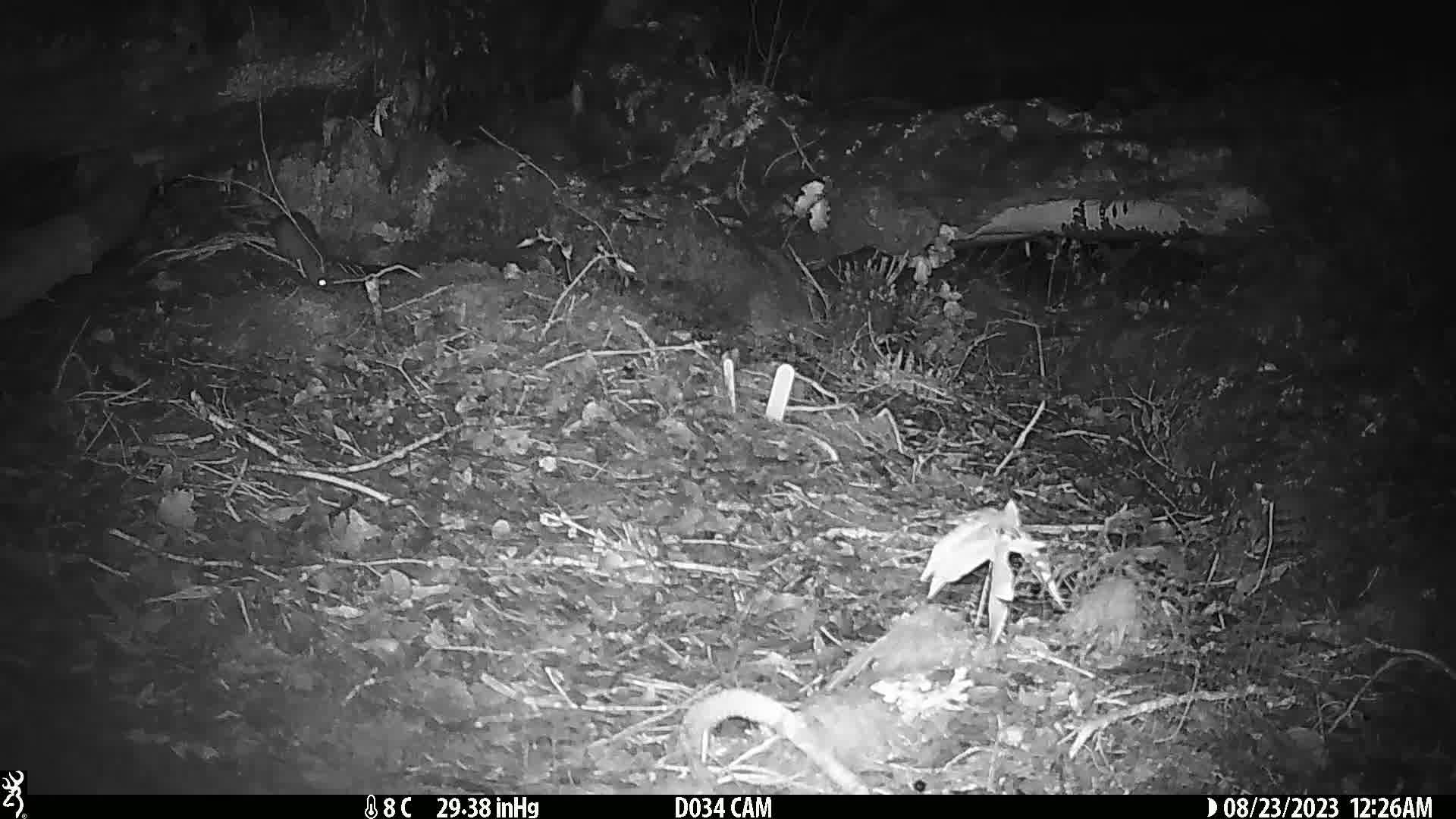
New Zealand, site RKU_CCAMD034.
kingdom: Animalia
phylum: Chordata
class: Mammalia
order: Rodentia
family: Muridae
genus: Rattus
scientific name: Rattus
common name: rat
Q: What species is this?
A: Rat (Rattus).